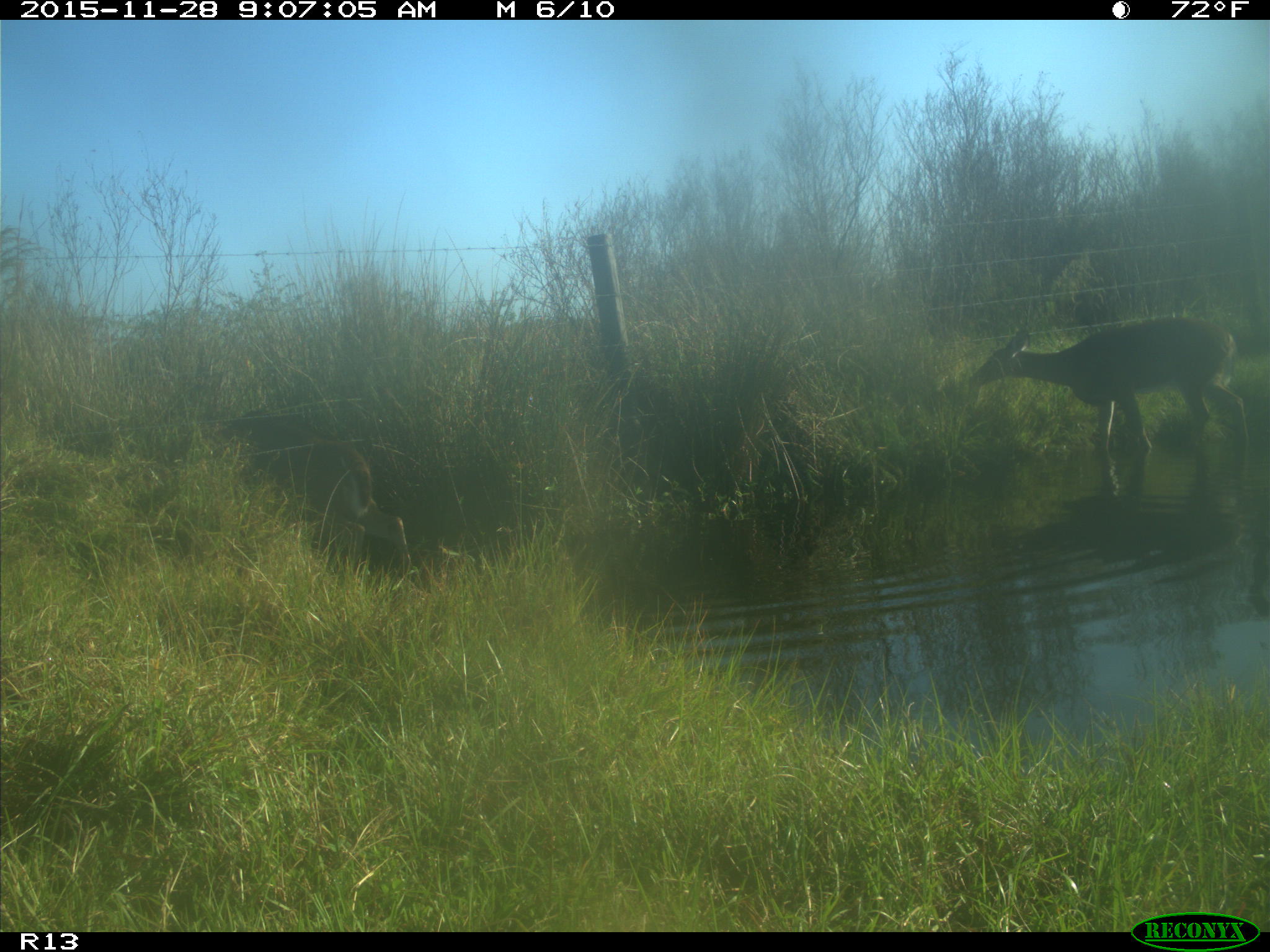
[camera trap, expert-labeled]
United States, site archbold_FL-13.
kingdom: Animalia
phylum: Chordata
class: Mammalia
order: Artiodactyla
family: Cervidae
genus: Odocoileus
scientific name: Odocoileus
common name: deer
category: unidentified deer